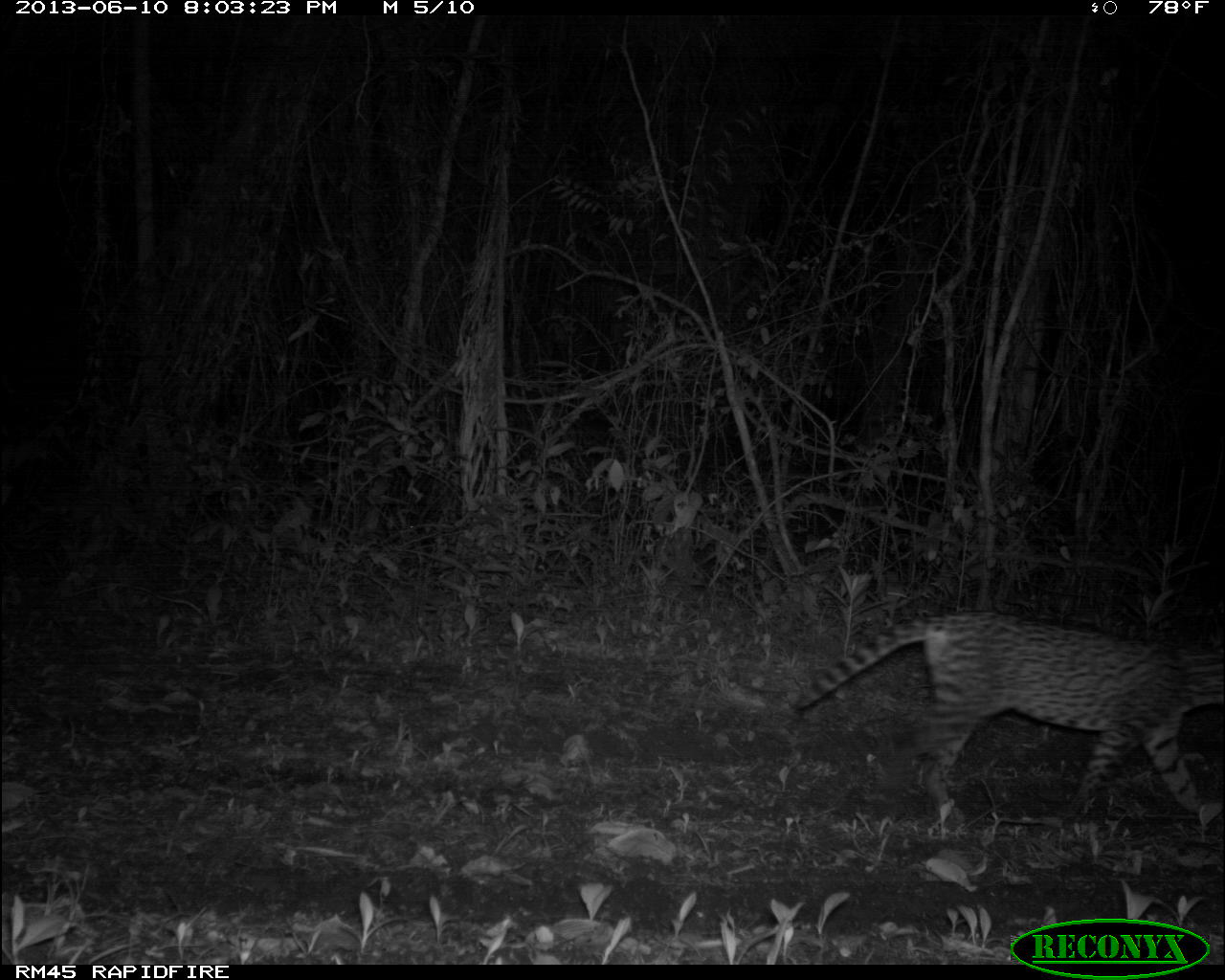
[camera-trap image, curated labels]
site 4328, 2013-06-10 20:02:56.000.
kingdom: Animalia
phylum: Chordata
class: Mammalia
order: Carnivora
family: Felidae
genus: Leopardus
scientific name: Leopardus pardalis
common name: ocelot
Leopardus pardalis (ocelot), count 1.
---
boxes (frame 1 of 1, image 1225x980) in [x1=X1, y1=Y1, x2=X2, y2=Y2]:
leopardus pardalis: [x1=786, y1=608, x2=1222, y2=828]